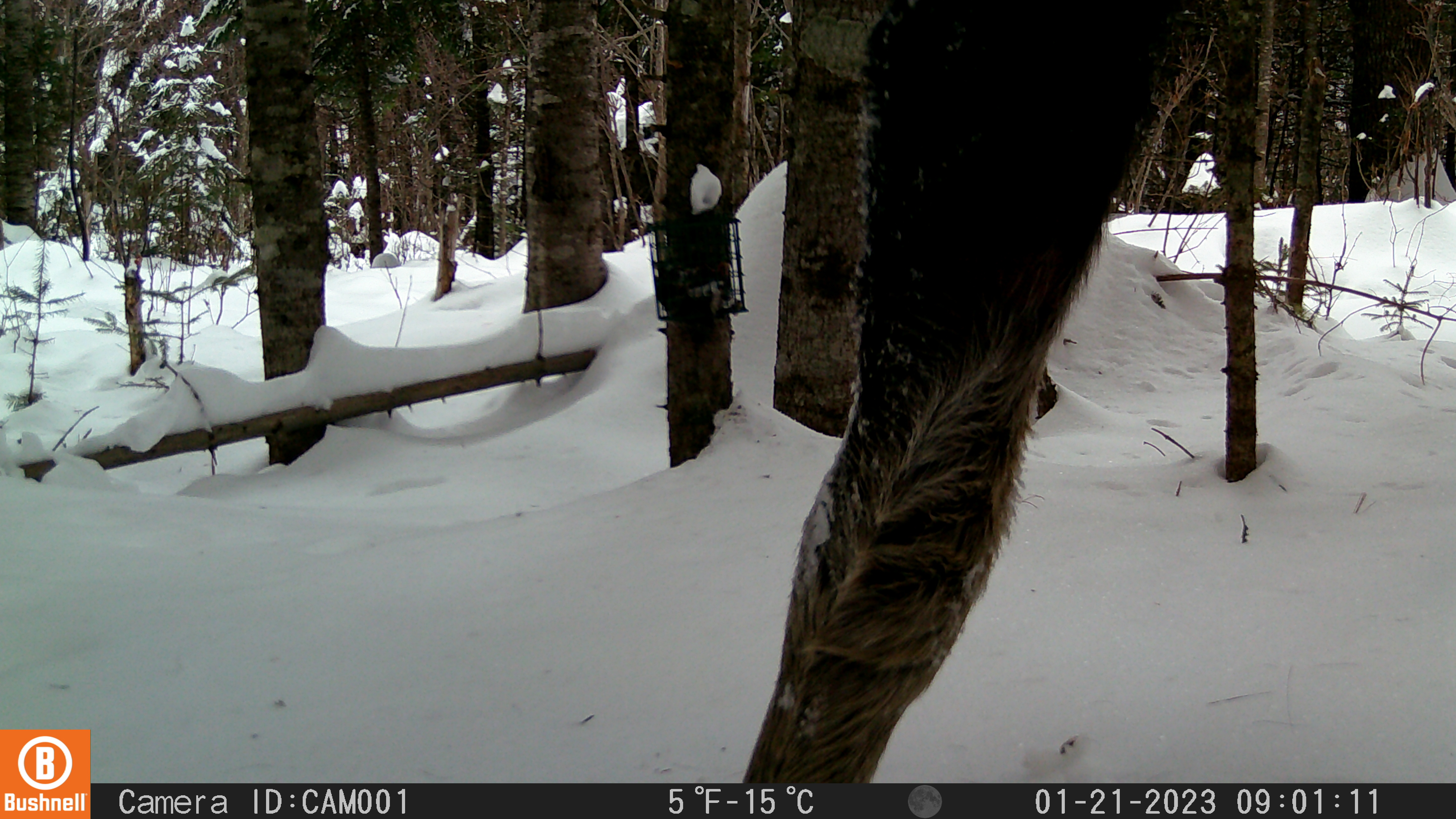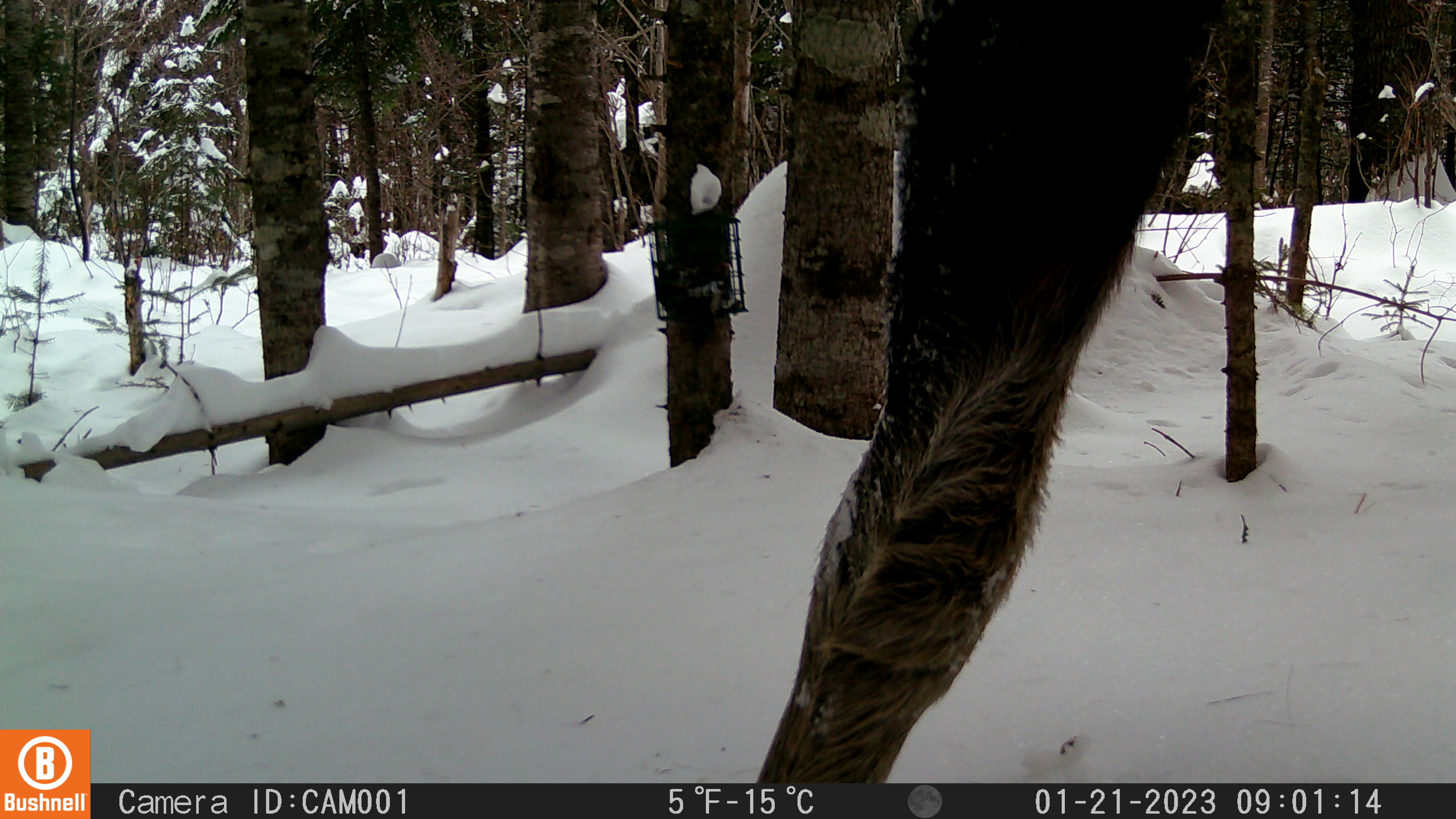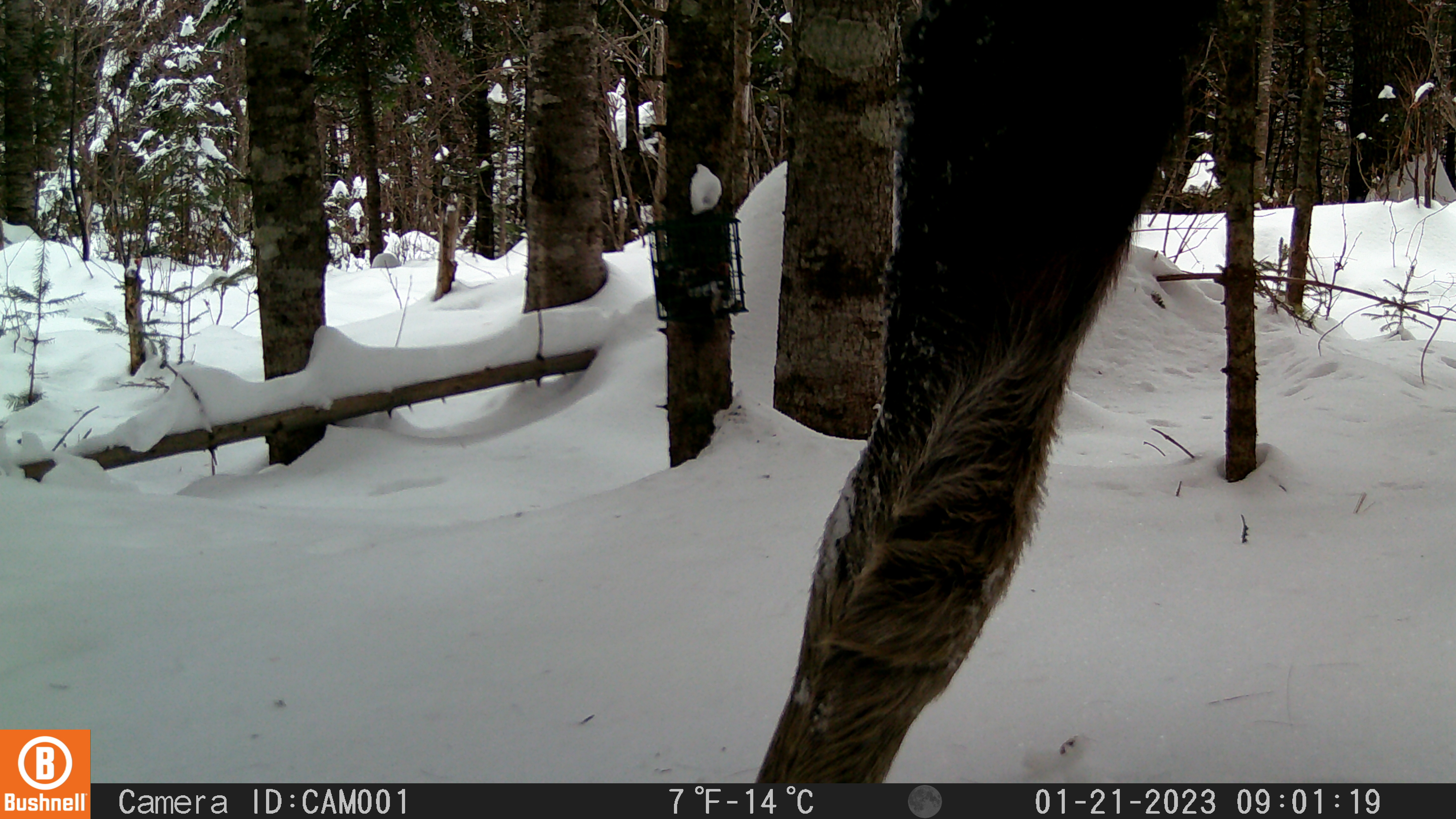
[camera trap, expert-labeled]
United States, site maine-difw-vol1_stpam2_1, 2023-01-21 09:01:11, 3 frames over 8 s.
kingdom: Animalia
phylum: Chordata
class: Mammalia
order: Artiodactyla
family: Cervidae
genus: Alces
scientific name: Alces alces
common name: moose